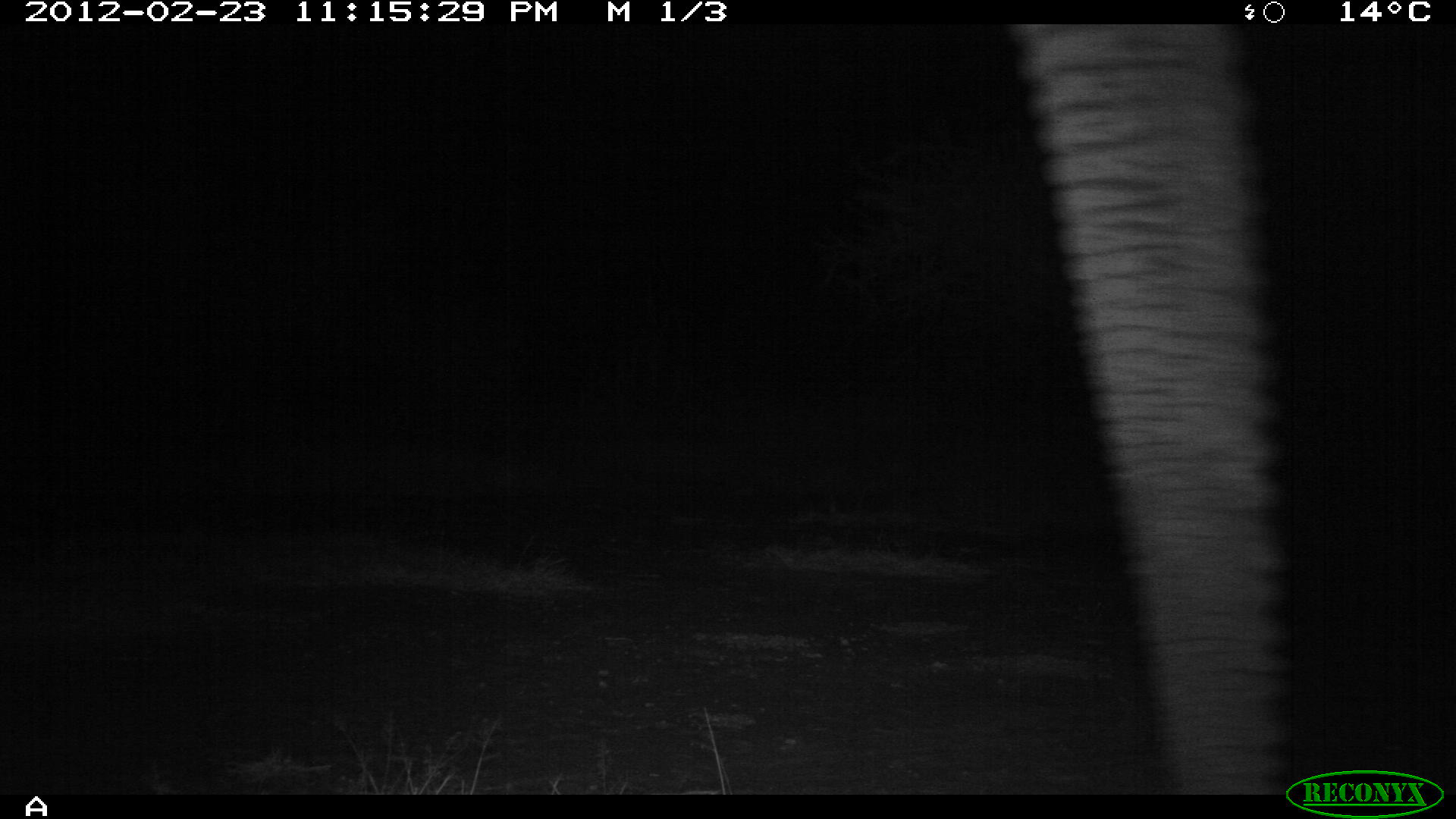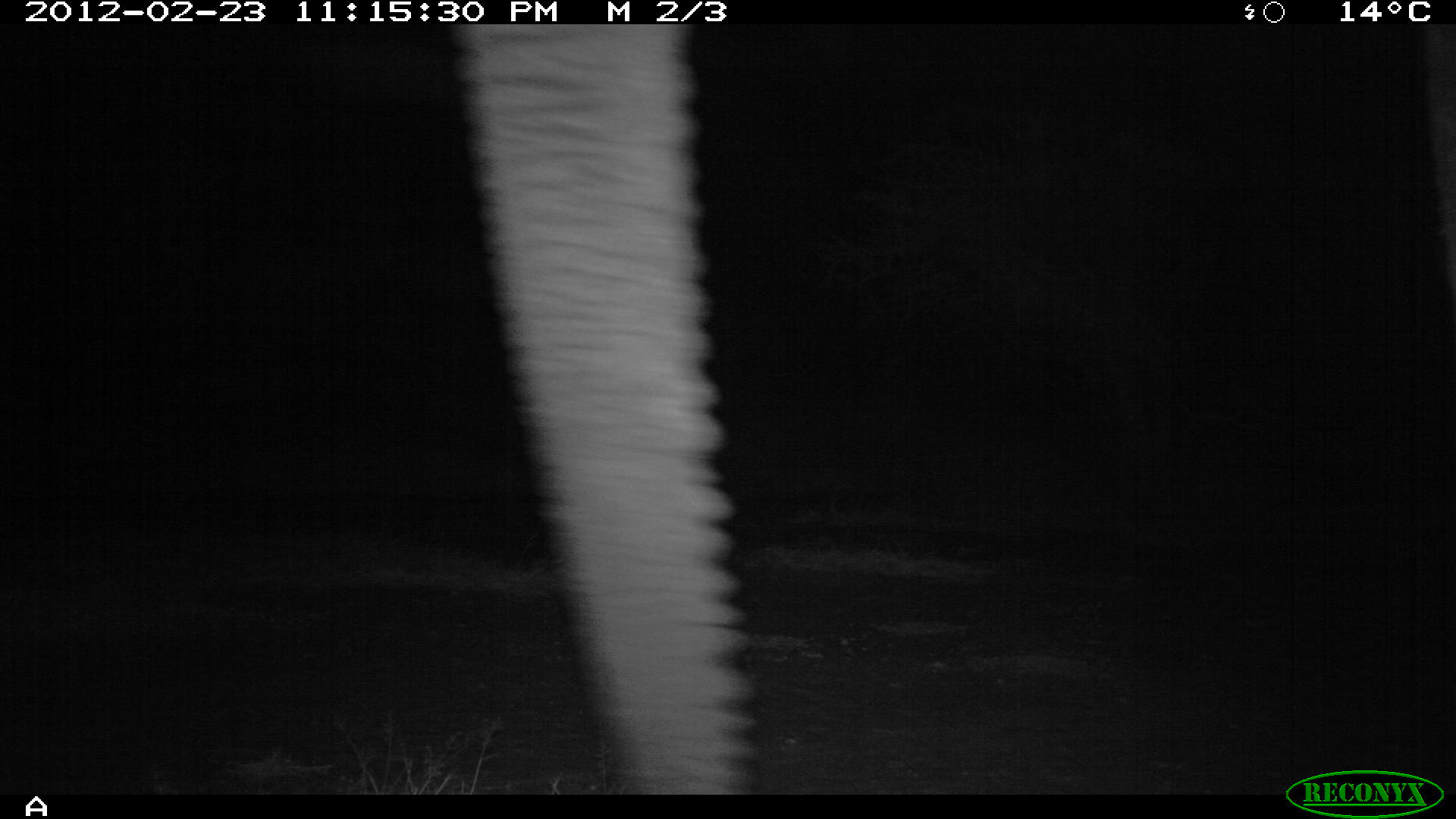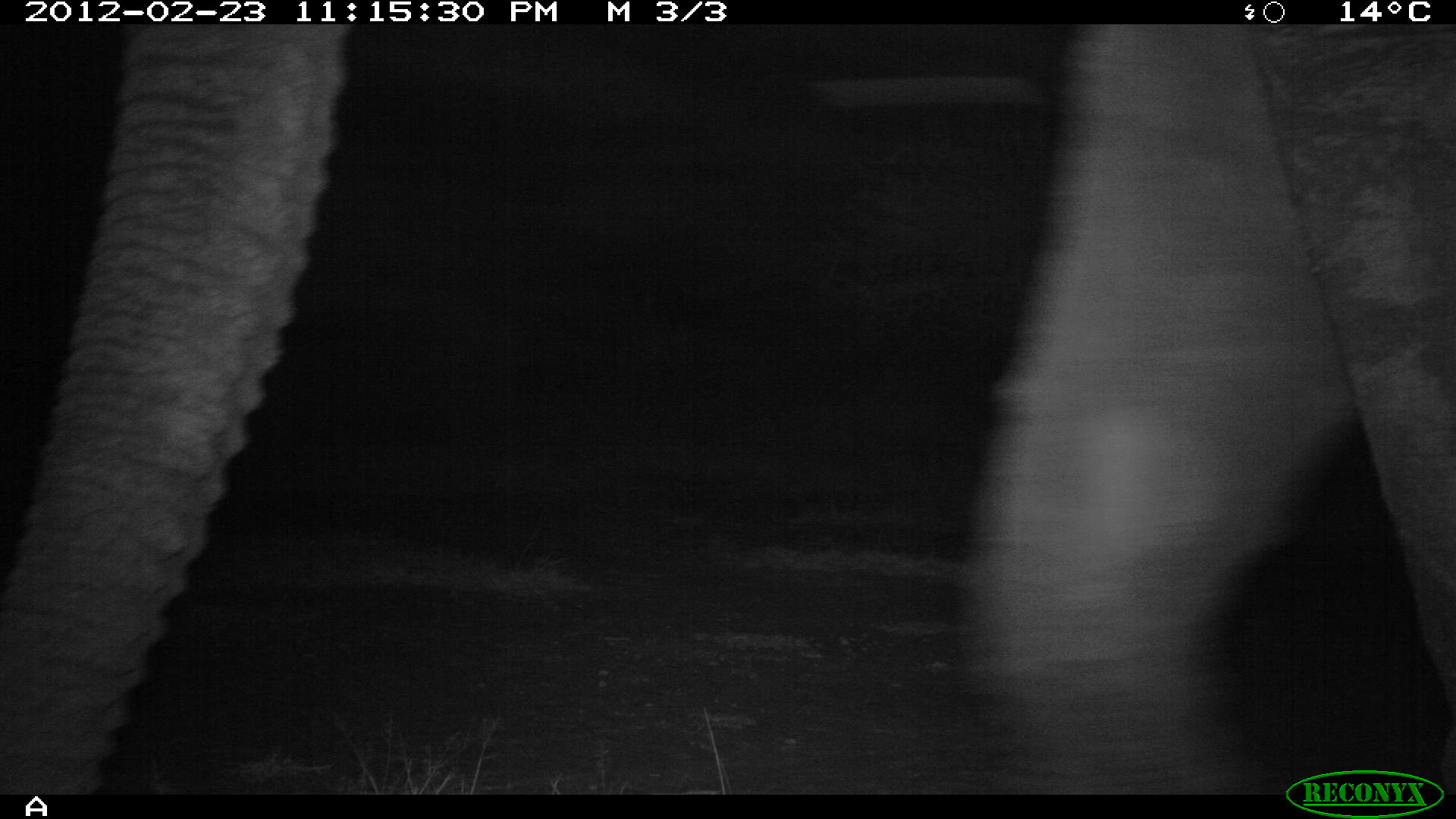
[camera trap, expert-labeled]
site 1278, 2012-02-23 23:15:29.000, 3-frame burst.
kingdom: Animalia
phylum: Chordata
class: Mammalia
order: Proboscidea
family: Elephantidae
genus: Loxodonta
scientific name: Loxodonta africana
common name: african bush elephant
Loxodonta africana (african bush elephant), count 1.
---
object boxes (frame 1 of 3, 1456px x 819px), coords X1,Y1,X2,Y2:
loxodonta africana: 991,23,1298,792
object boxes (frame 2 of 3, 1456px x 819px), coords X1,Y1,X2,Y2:
loxodonta africana: 445,16,765,794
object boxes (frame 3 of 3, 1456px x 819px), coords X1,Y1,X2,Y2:
loxodonta africana: 0,0,1456,793